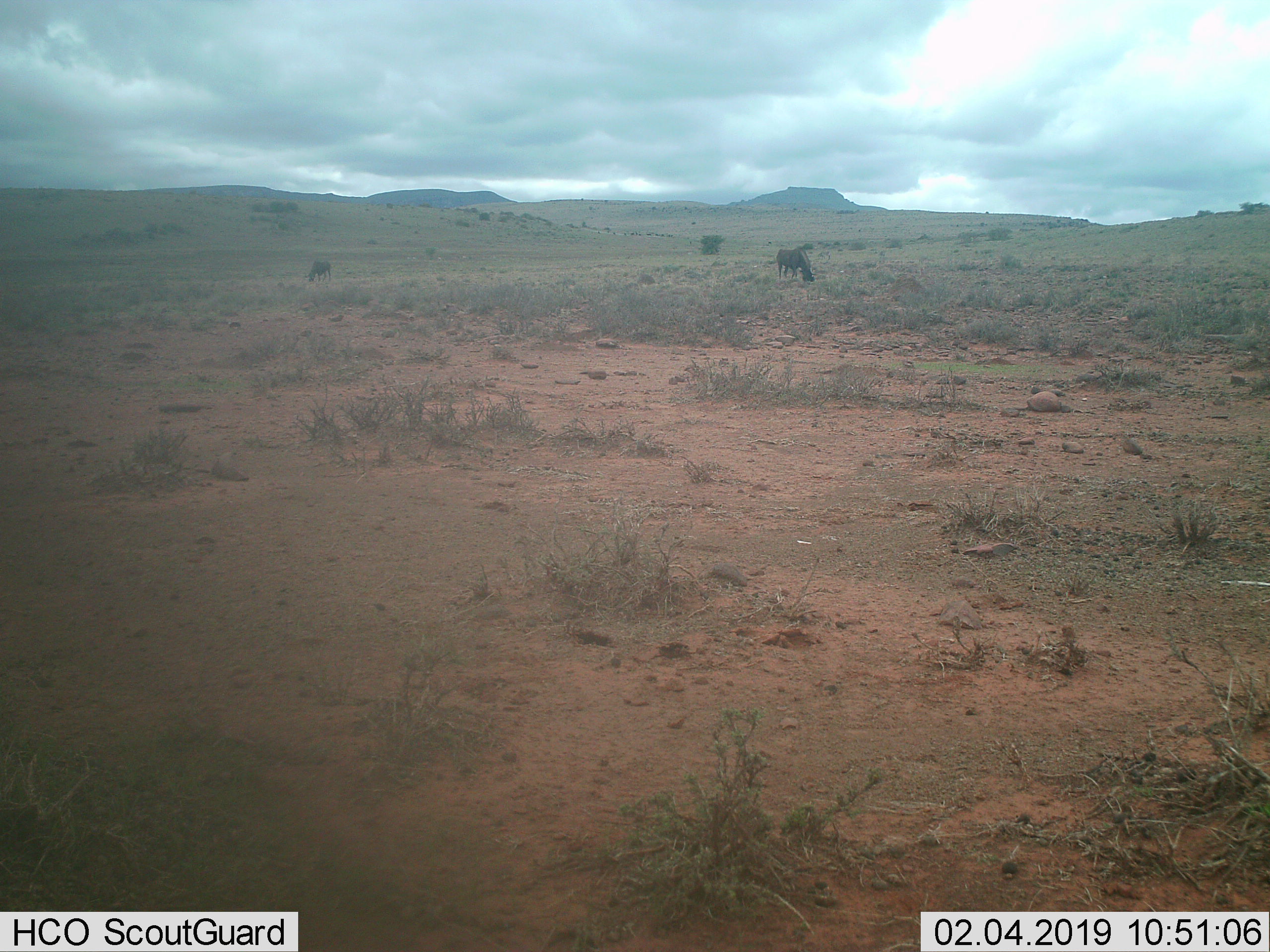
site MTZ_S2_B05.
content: unidentified animal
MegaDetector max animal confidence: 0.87